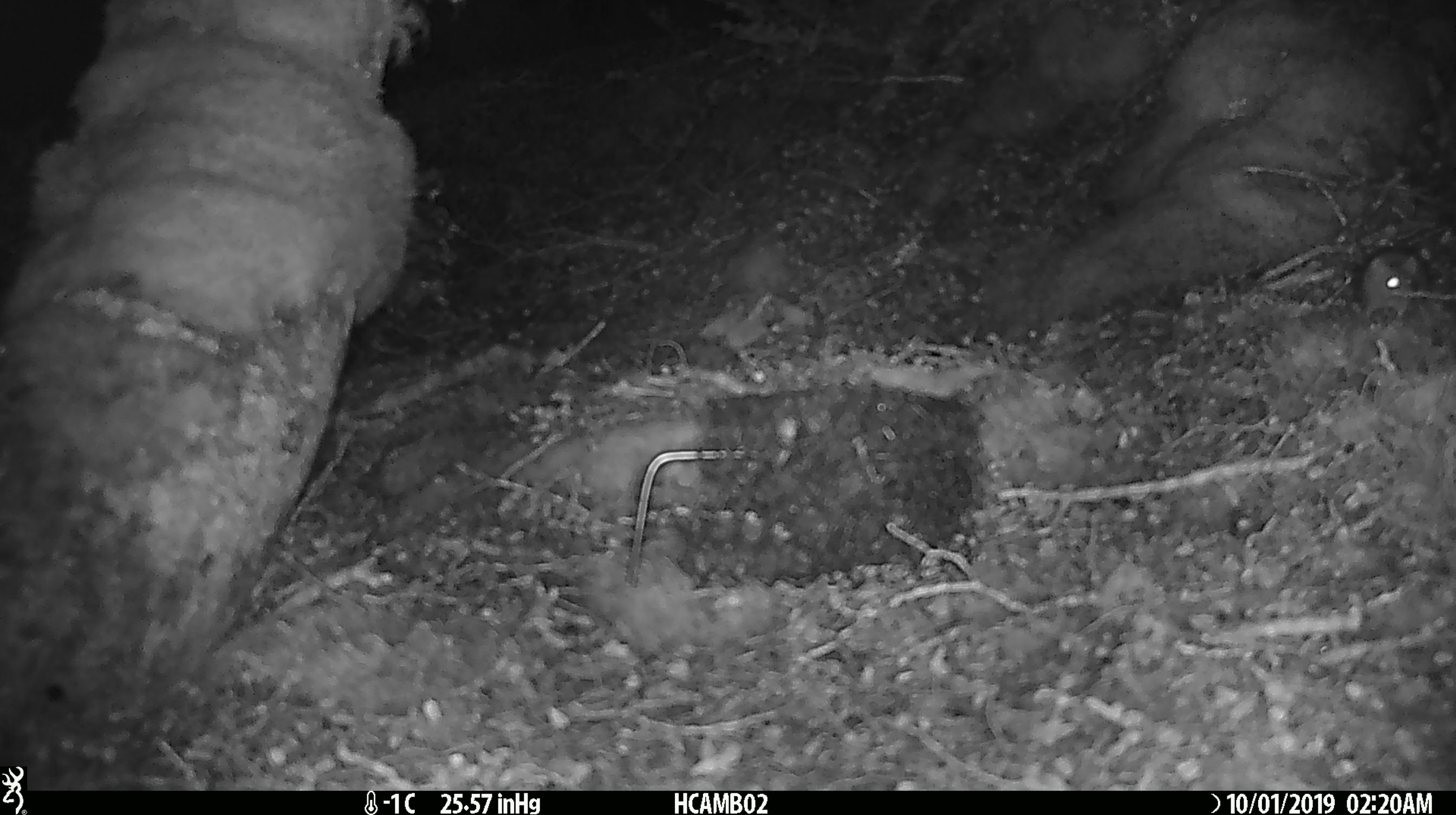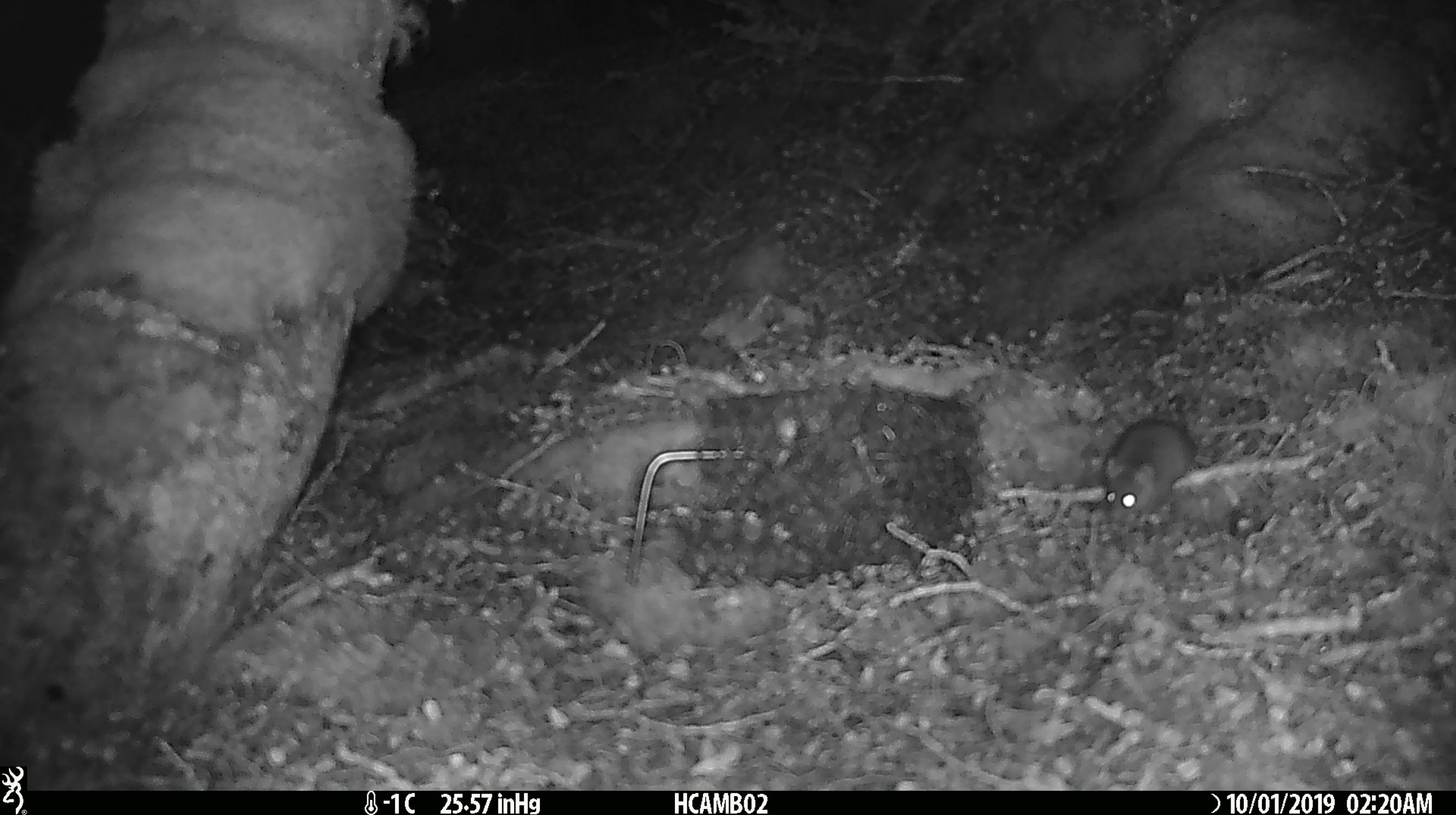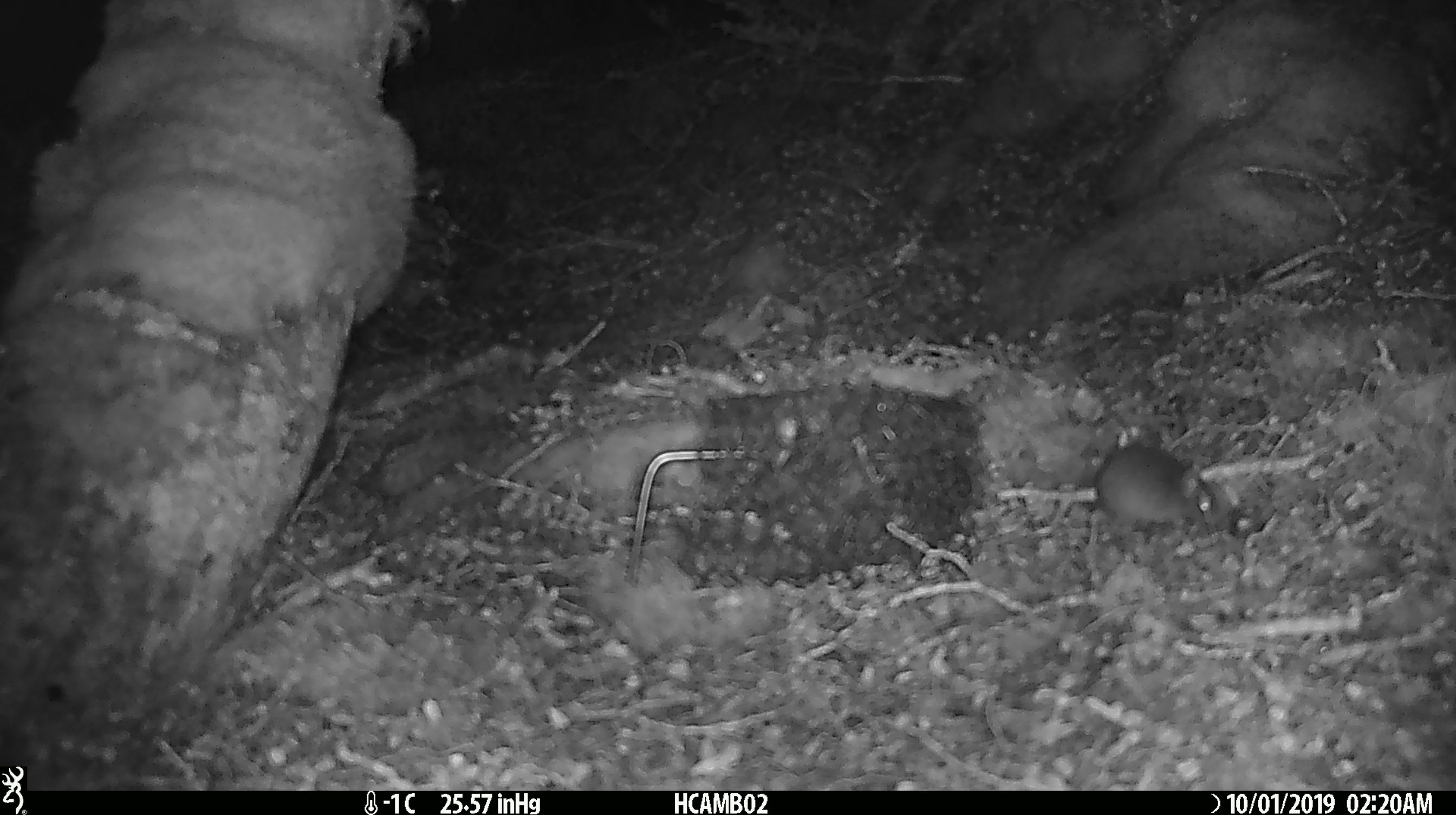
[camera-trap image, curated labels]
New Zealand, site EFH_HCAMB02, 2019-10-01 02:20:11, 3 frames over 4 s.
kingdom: Animalia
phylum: Chordata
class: Mammalia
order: Rodentia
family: Muridae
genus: Mus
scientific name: Mus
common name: mouse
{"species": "mouse (Mus)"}